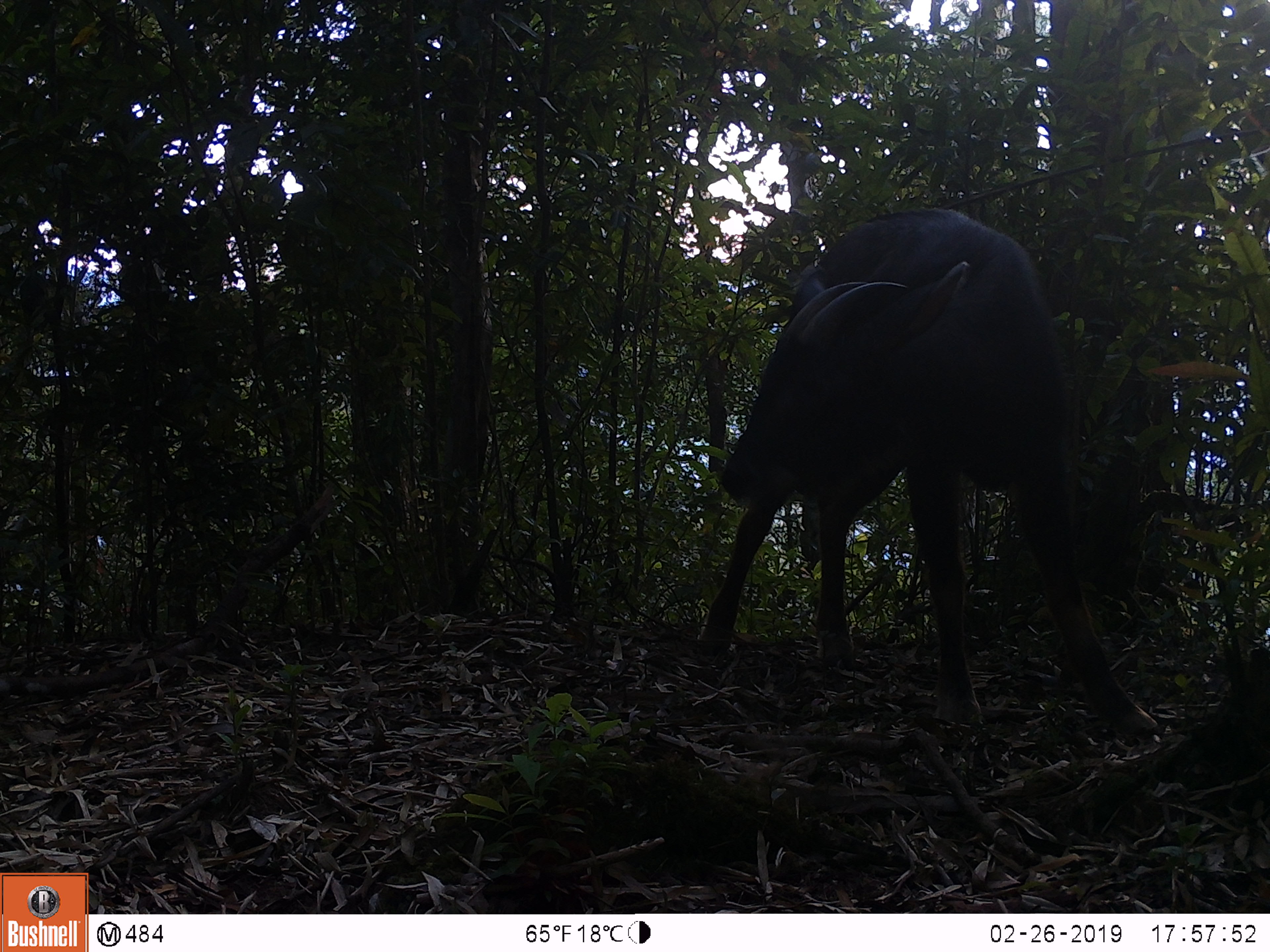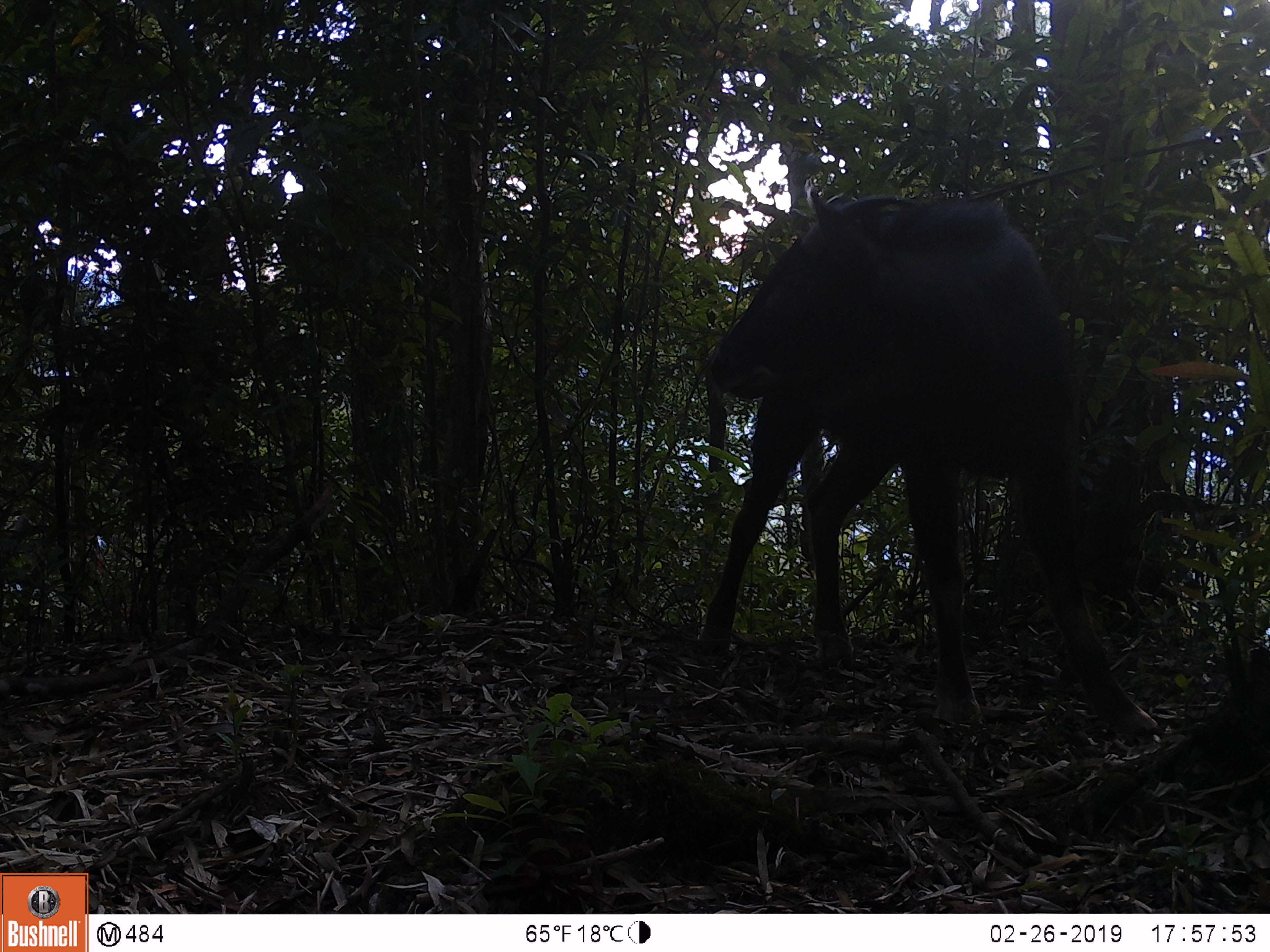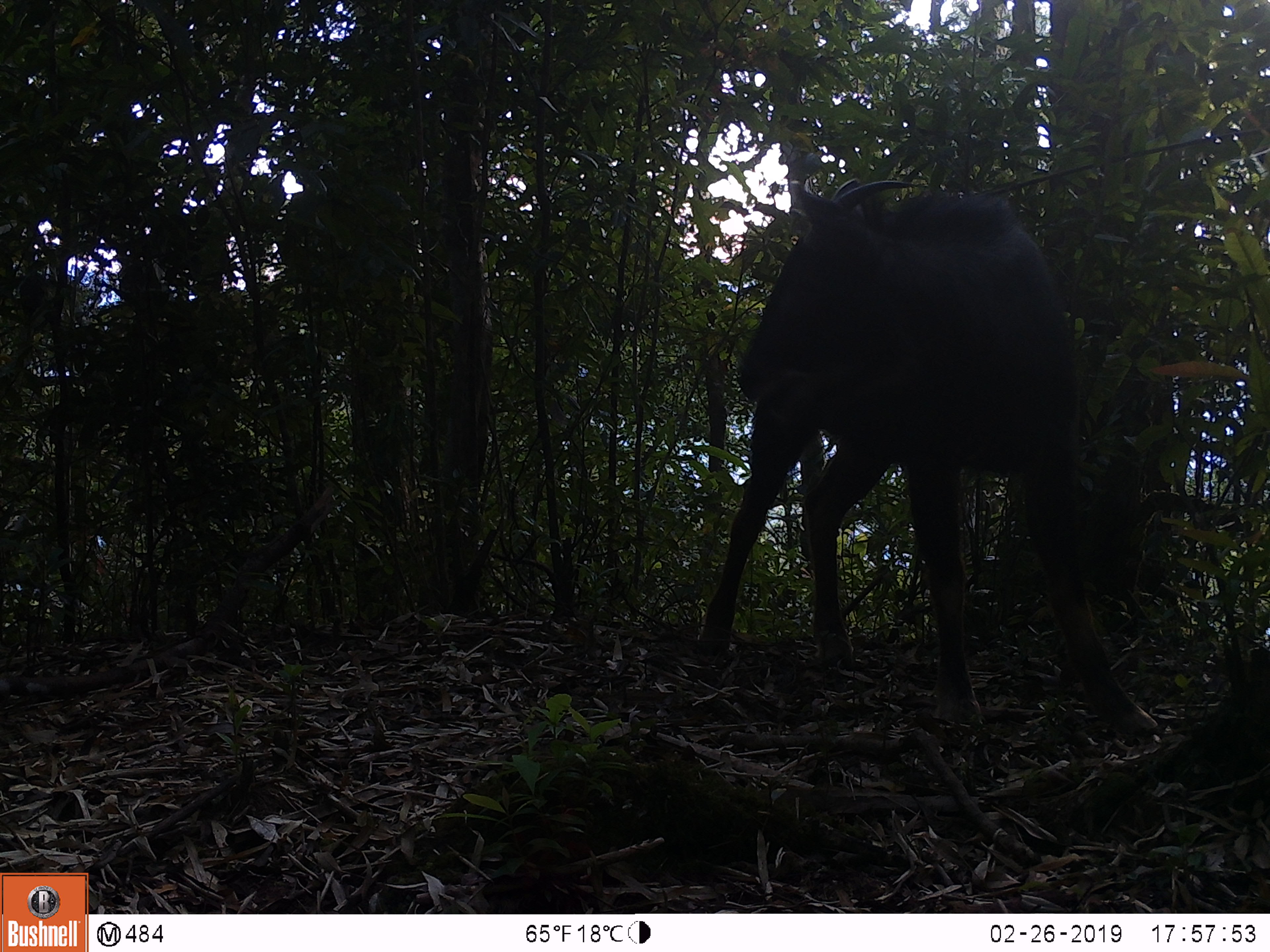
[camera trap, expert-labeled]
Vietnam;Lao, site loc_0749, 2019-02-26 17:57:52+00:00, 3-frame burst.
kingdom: Animalia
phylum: Chordata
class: Mammalia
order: Artiodactyla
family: Bovidae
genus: Capricornis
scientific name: Capricornis sumatraensis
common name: chinese serow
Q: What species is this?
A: Chinese serow (Capricornis sumatraensis).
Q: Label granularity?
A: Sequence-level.